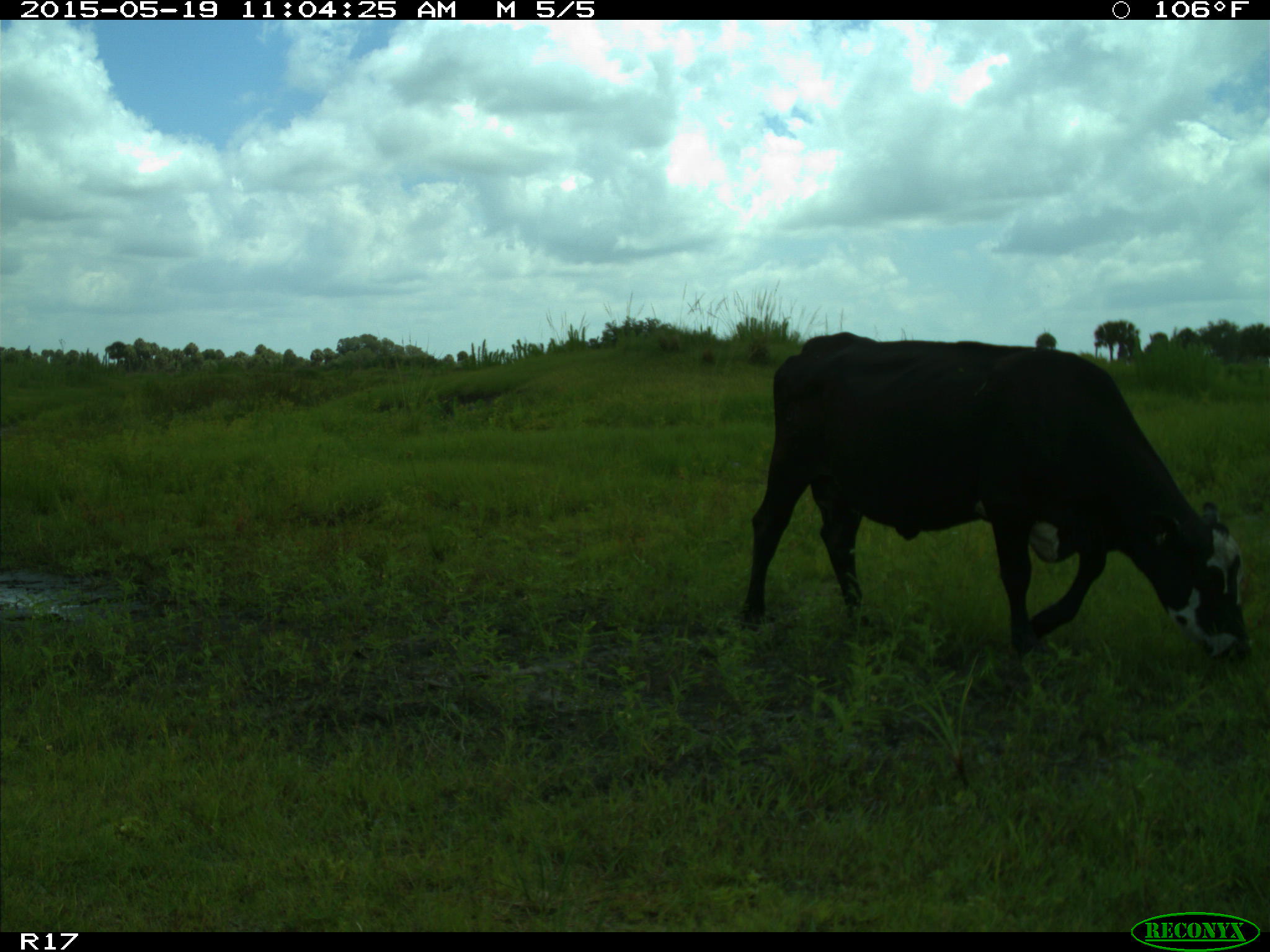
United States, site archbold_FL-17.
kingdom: Animalia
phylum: Chordata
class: Mammalia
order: Artiodactyla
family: Bovidae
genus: Bos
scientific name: Bos taurus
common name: domestic cow